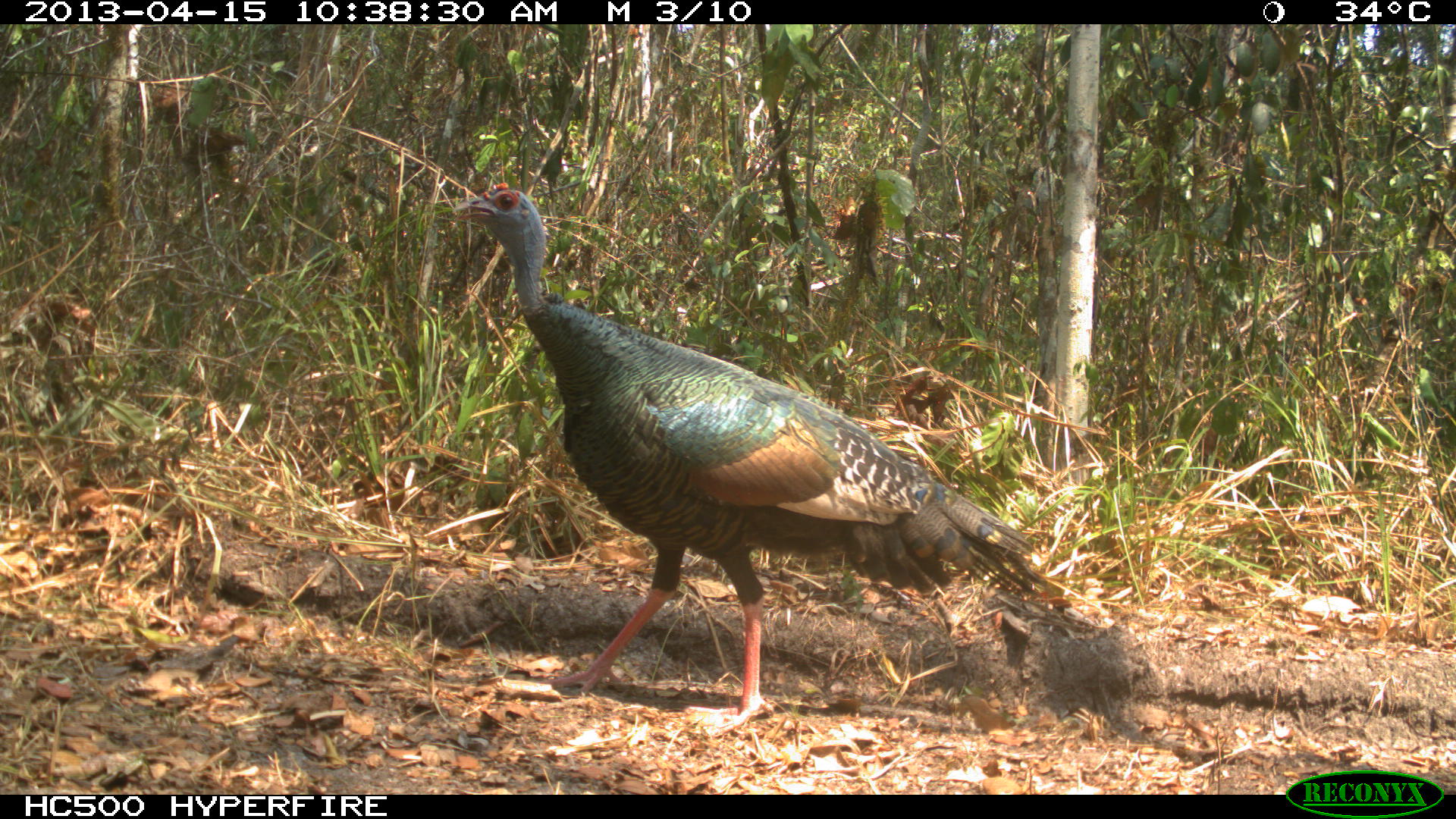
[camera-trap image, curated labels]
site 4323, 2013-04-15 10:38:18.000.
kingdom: Animalia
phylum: Chordata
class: Aves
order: Galliformes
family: Phasianidae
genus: Meleagris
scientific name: Meleagris ocellata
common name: ocellated turkey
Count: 1.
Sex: female.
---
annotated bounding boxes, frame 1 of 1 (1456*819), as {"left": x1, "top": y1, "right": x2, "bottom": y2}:
meleagris ocellata: {"left": 448, "top": 182, "right": 1049, "bottom": 730}